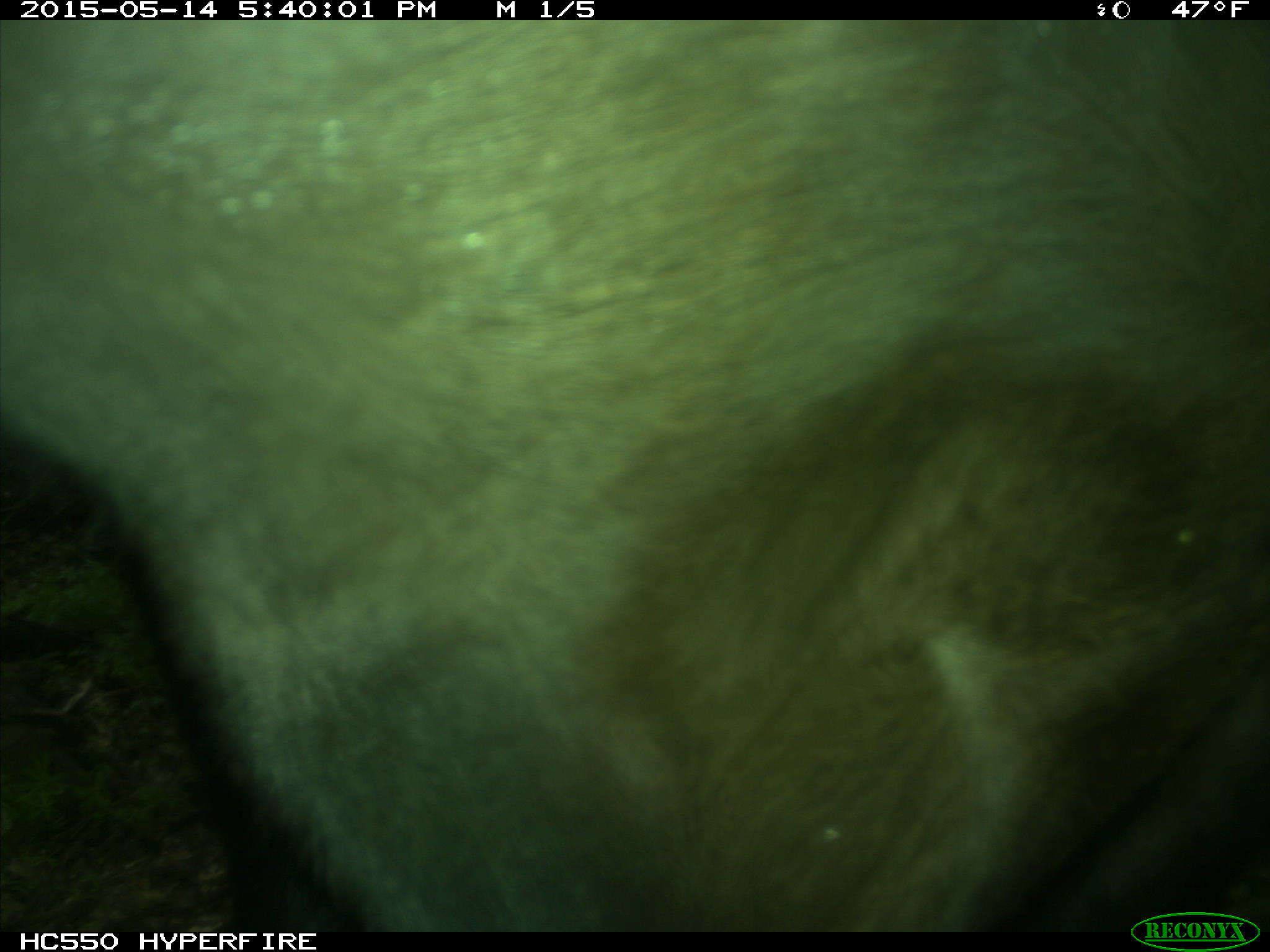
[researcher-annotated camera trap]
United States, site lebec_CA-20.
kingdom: Animalia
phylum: Chordata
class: Mammalia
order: Artiodactyla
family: Bovidae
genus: Bos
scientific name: Bos taurus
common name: domestic cow